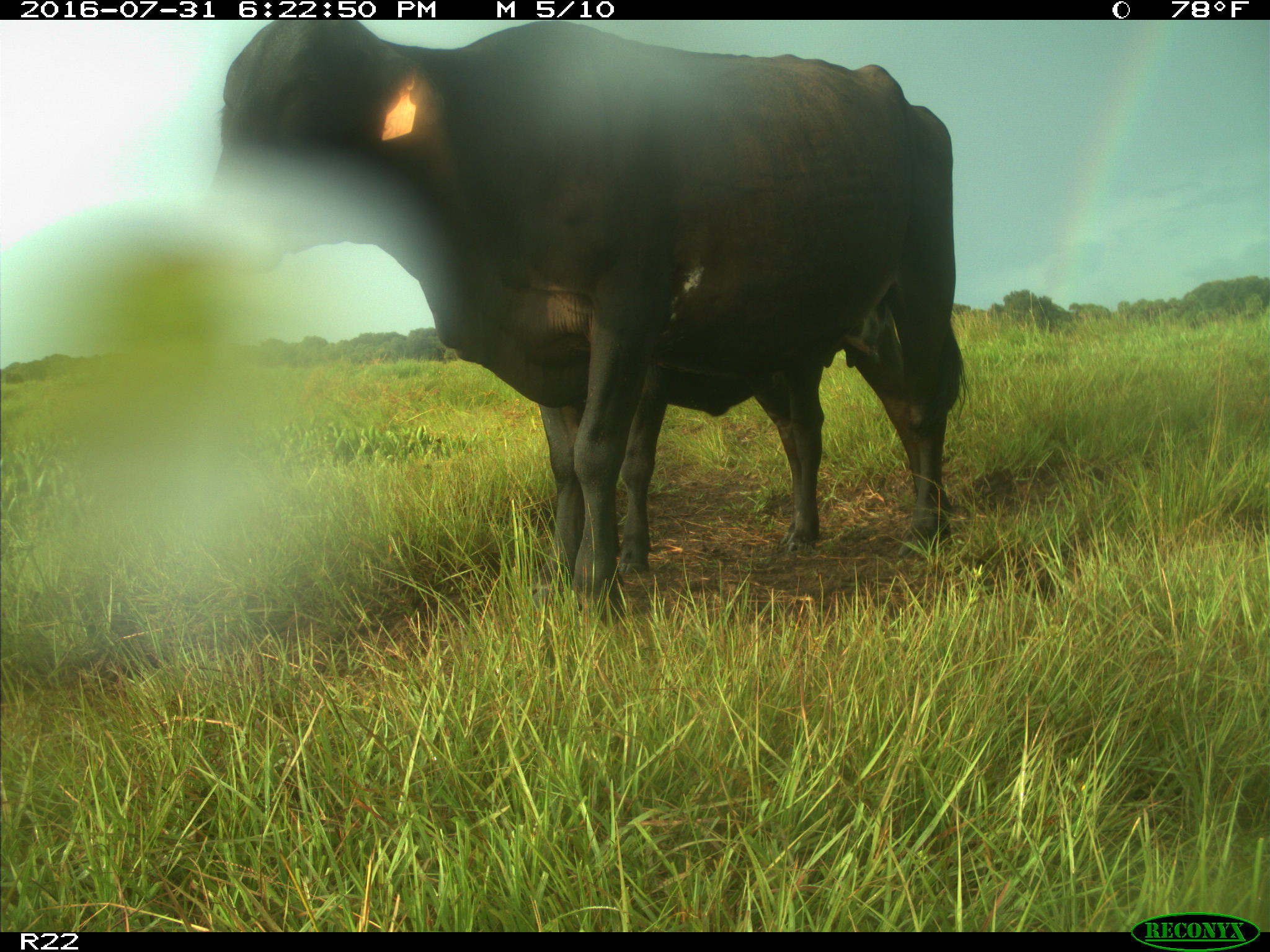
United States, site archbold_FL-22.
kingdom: Animalia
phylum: Chordata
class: Mammalia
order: Artiodactyla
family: Bovidae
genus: Bos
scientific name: Bos taurus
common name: domestic cow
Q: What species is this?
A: Bos taurus (domestic cow).